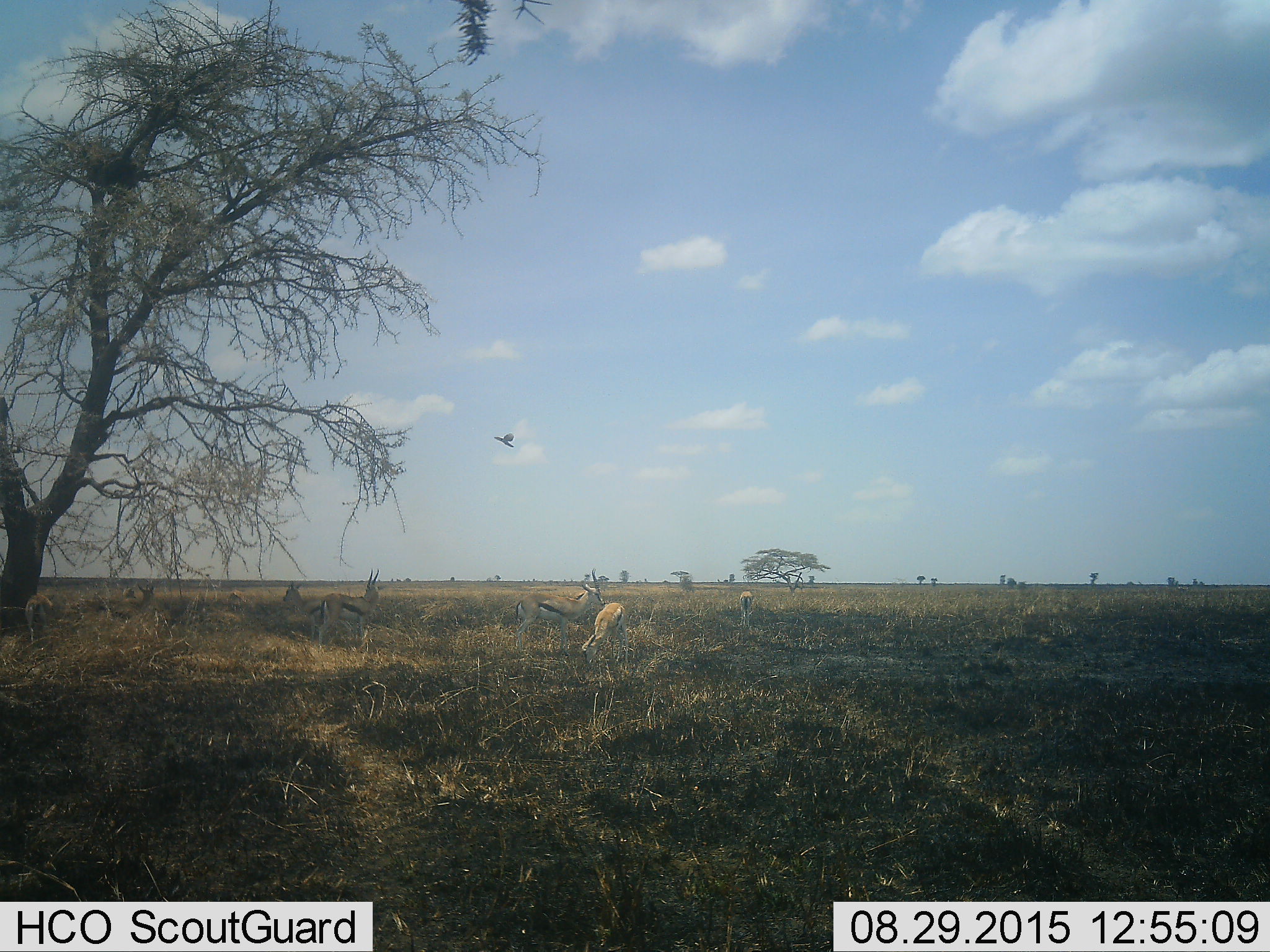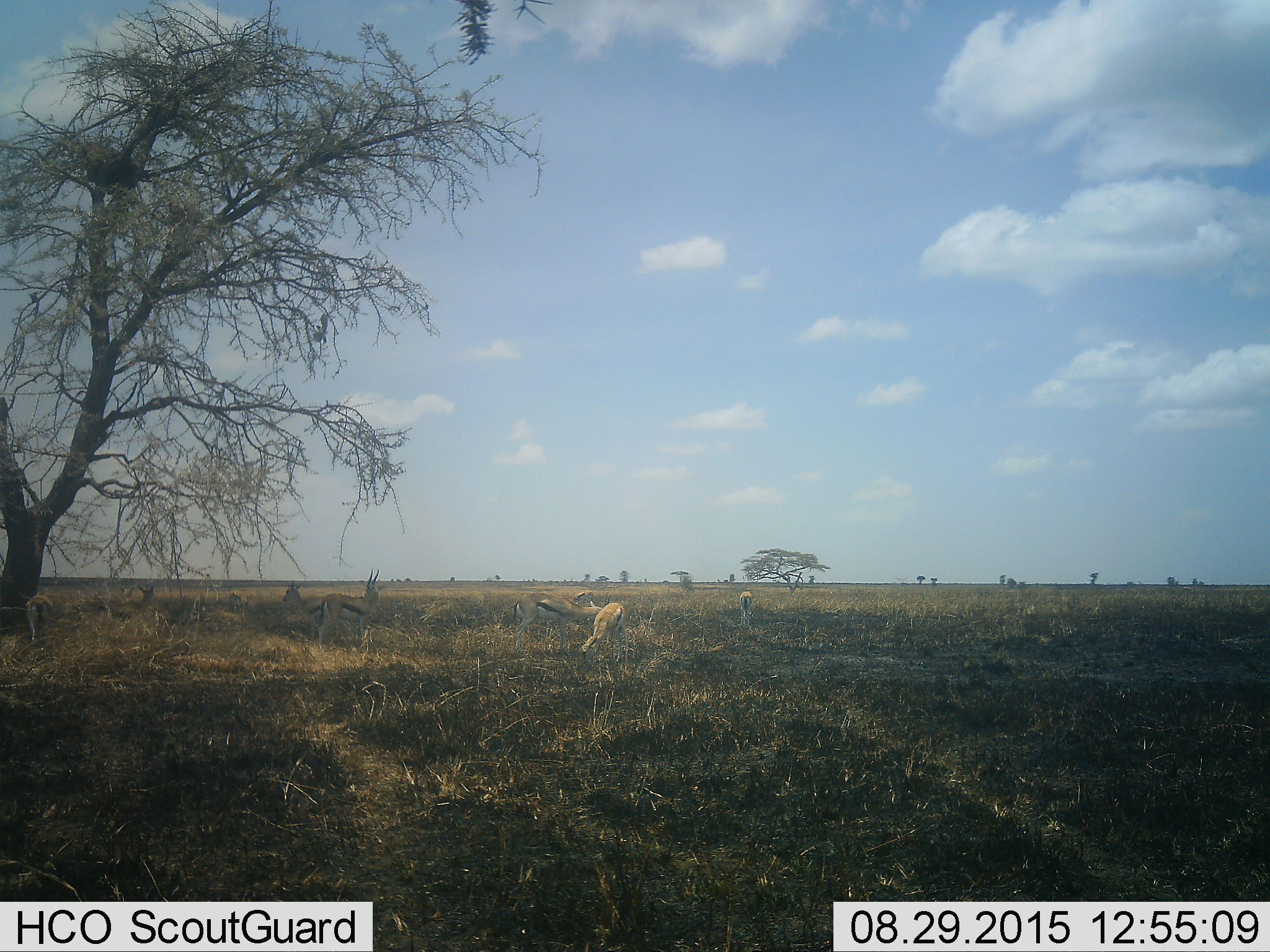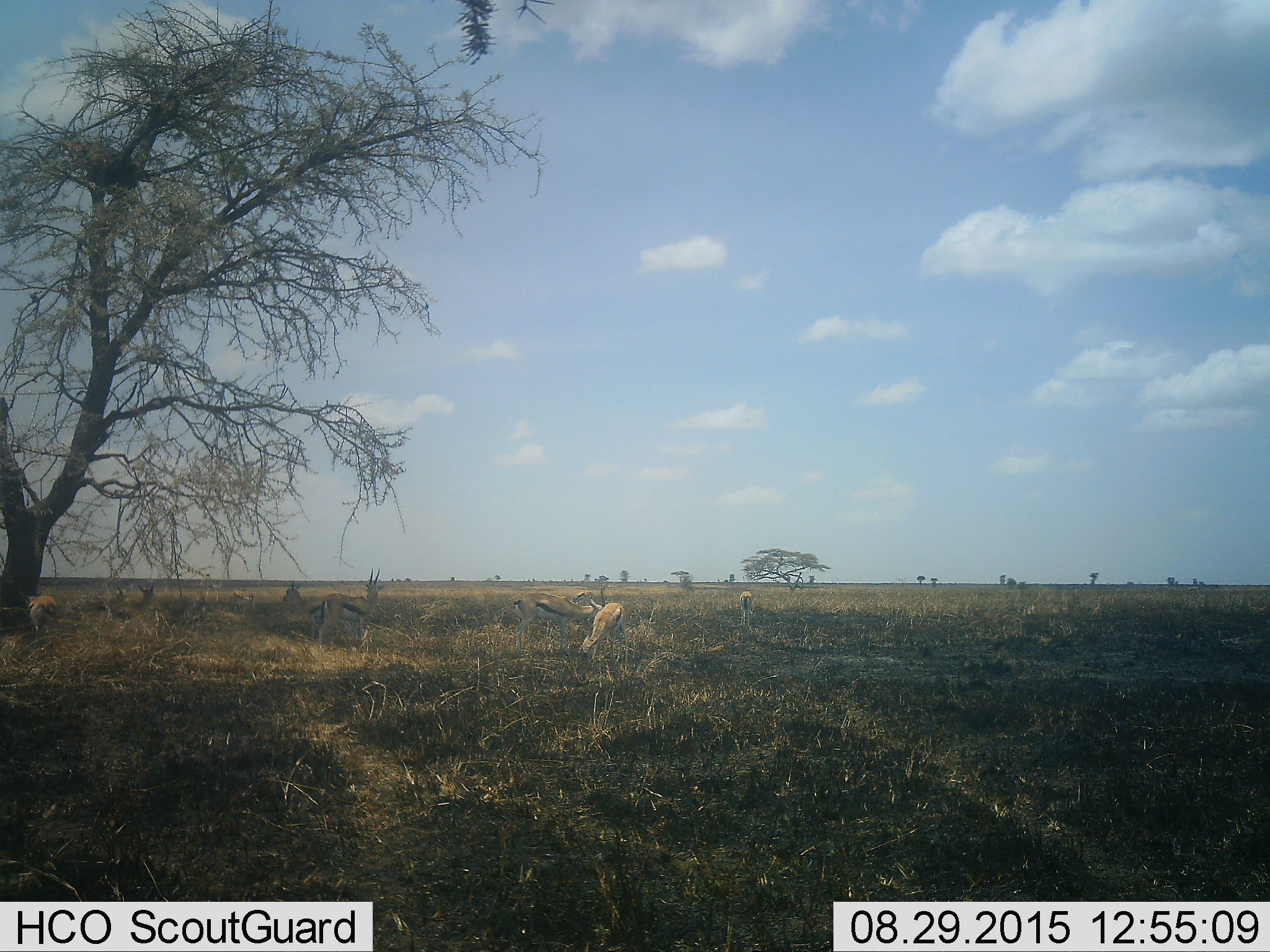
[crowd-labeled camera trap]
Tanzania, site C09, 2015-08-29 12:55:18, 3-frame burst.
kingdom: Animalia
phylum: Chordata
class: Aves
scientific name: Aves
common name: bird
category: otherbird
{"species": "otherbird (bird) (Aves)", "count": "1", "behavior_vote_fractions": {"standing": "0%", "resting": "11%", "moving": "100%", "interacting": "0%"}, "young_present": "0%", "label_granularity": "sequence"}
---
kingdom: Animalia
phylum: Chordata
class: Mammalia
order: Artiodactyla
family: Bovidae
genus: Eudorcas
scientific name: Eudorcas thomsonii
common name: thomson's gazelle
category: gazellethomsons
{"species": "gazellethomsons (thomson's gazelle) (Eudorcas thomsonii)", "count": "10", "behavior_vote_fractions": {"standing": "73%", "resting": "45%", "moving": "9%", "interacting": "0%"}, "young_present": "0%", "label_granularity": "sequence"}